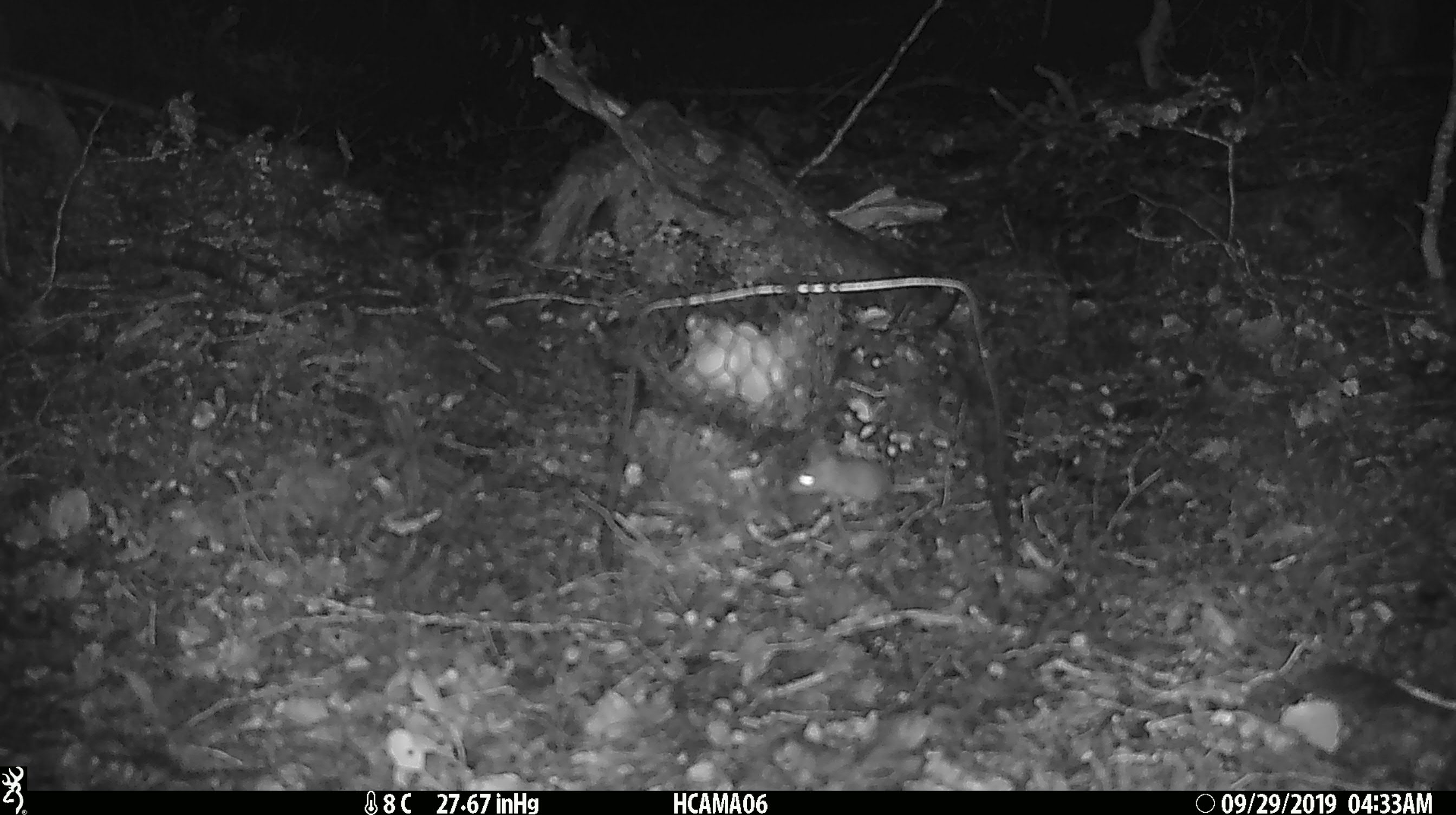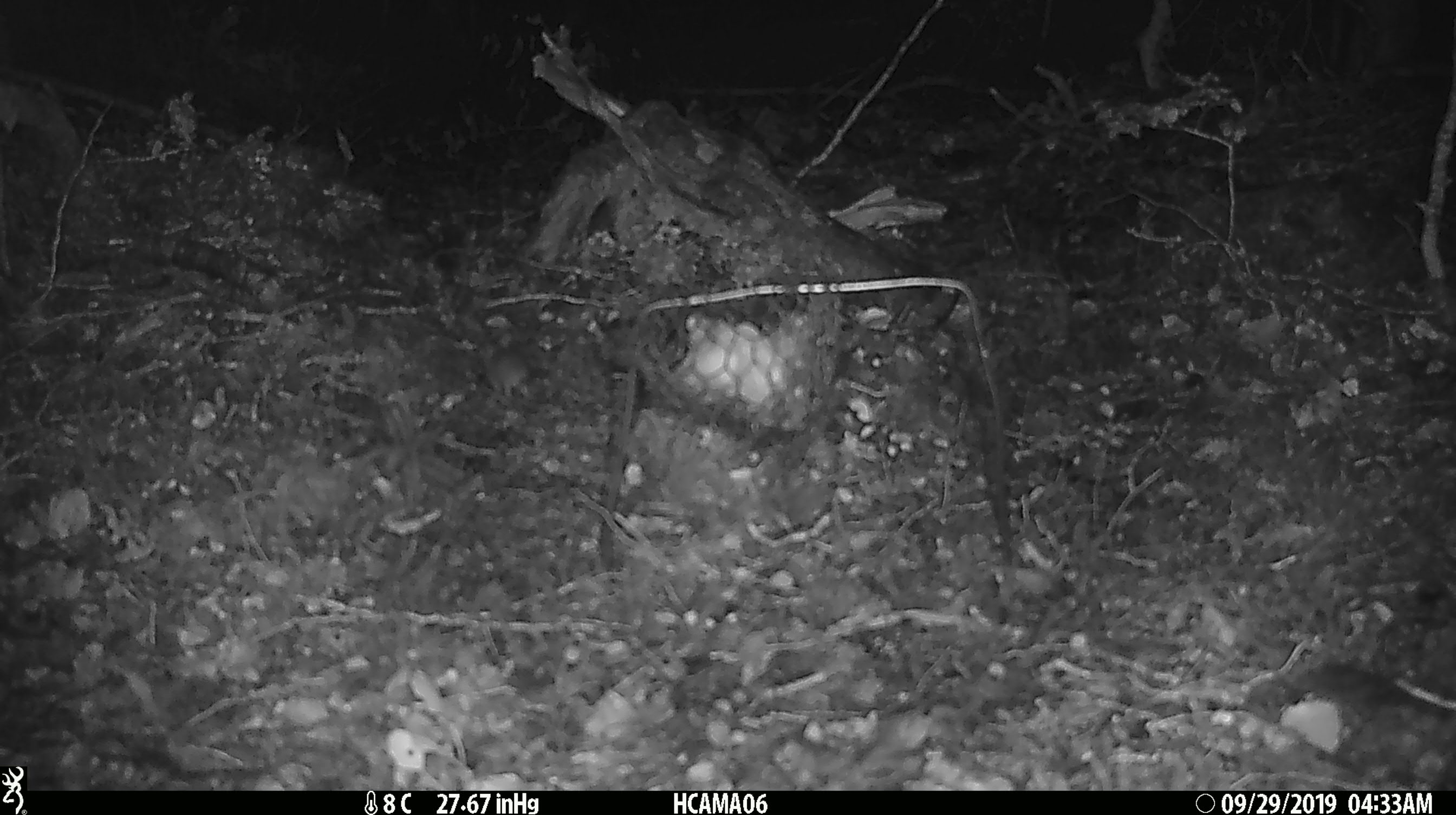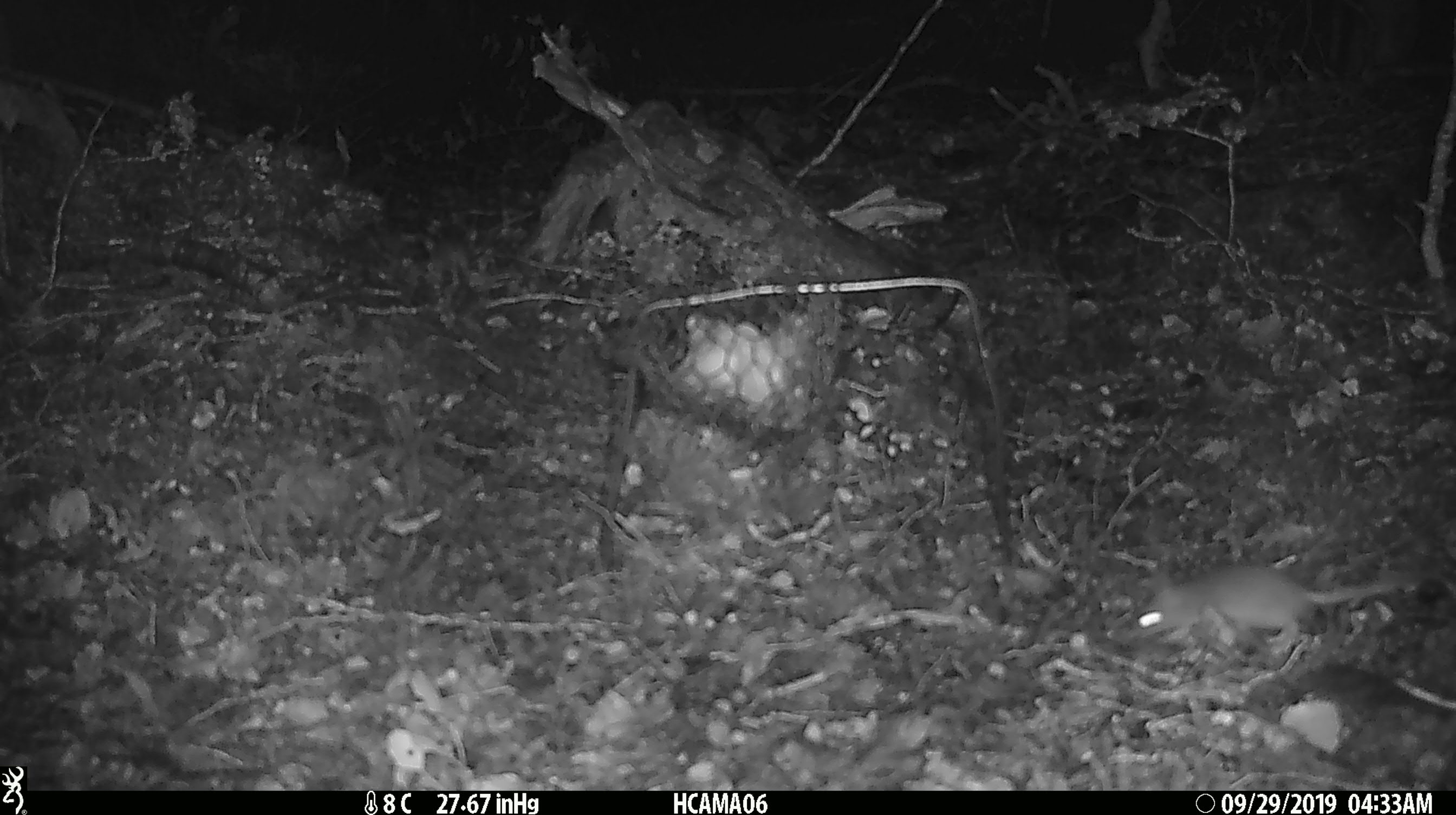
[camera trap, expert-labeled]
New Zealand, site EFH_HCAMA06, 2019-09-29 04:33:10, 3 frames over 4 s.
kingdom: Animalia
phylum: Chordata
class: Mammalia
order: Rodentia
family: Muridae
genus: Mus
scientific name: Mus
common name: mouse